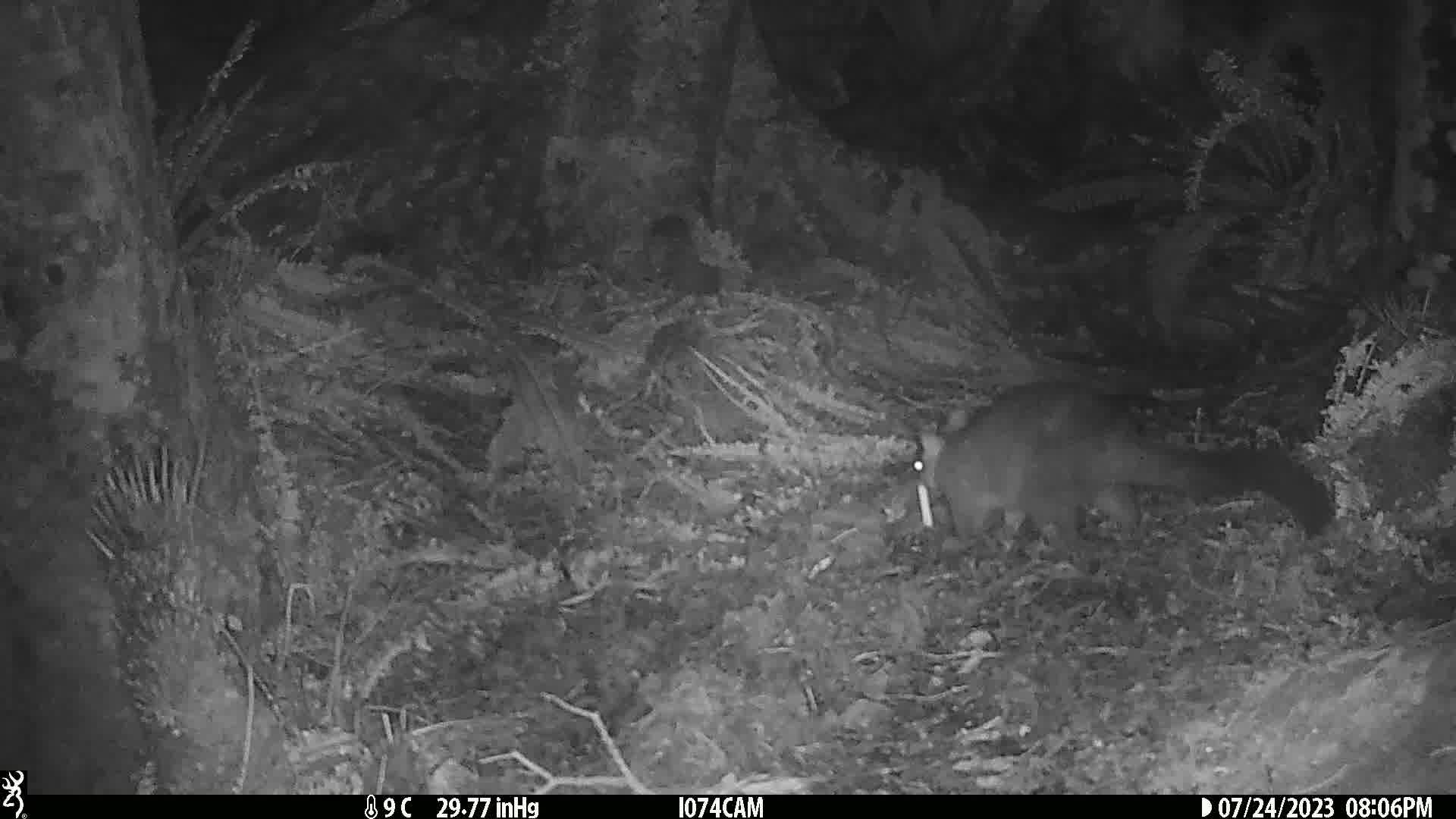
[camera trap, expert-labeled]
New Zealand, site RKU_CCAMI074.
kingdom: Animalia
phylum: Chordata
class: Mammalia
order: Diprotodontia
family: Phalangeridae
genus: Trichosurus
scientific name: Trichosurus vulpecula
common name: common brushtail possum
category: possum